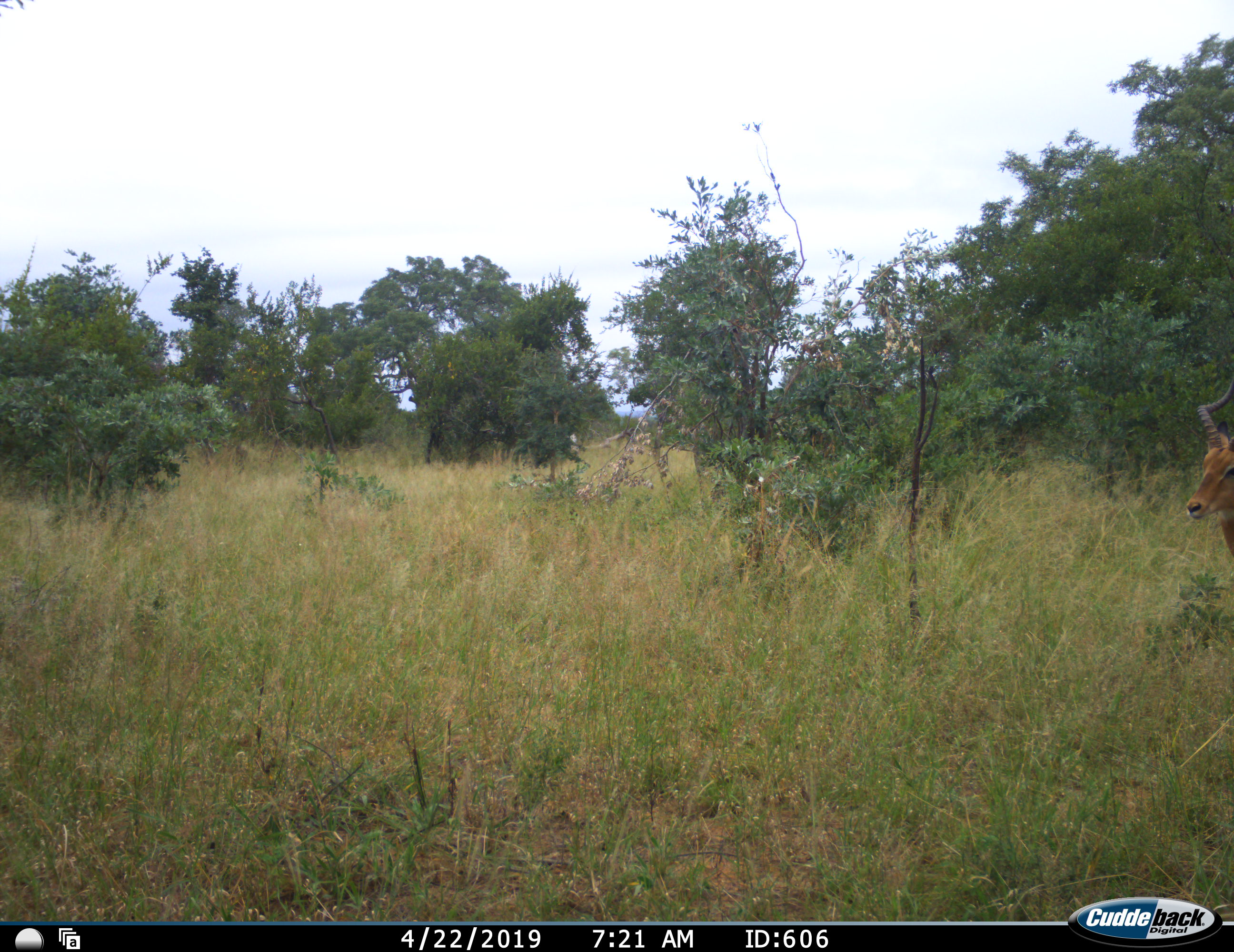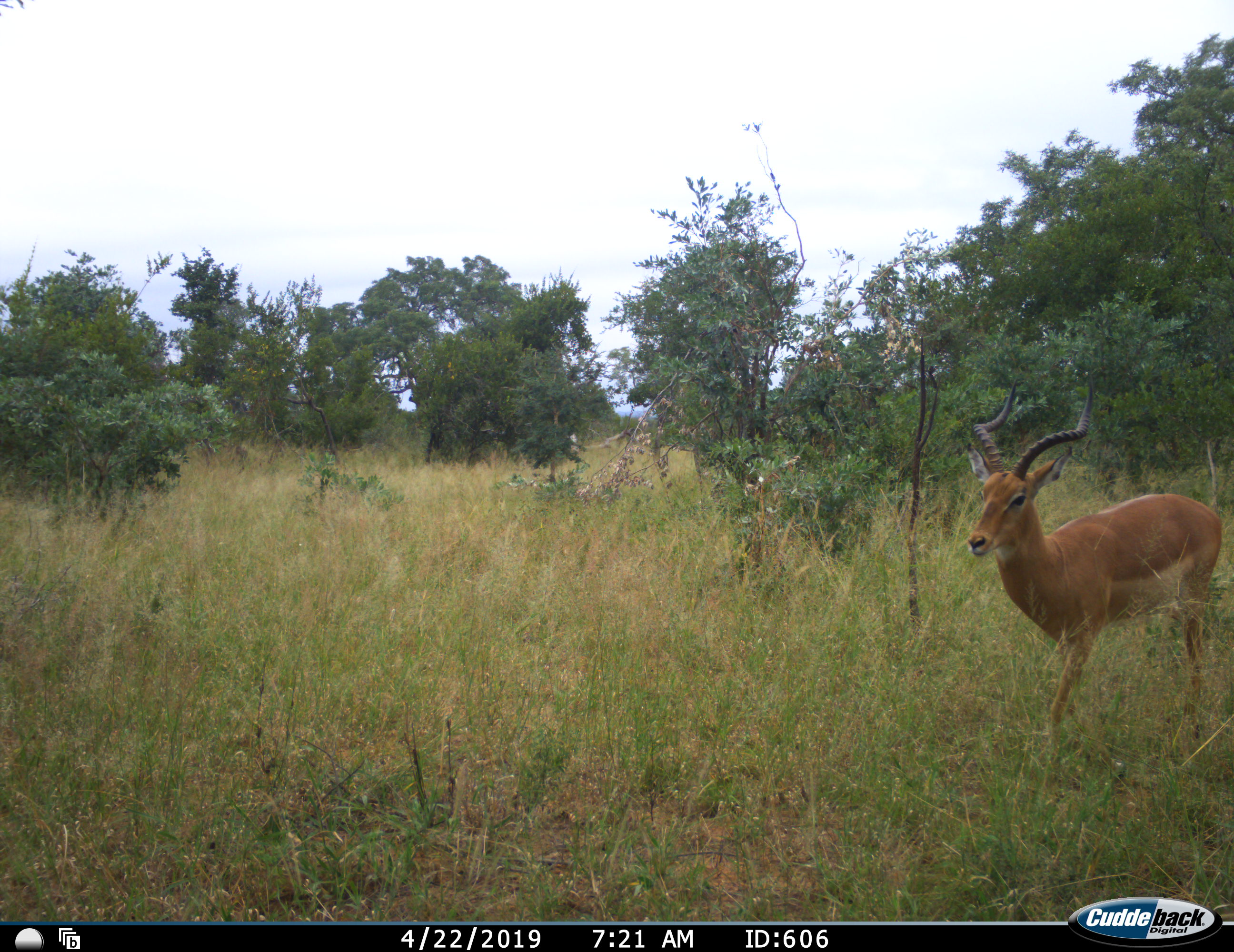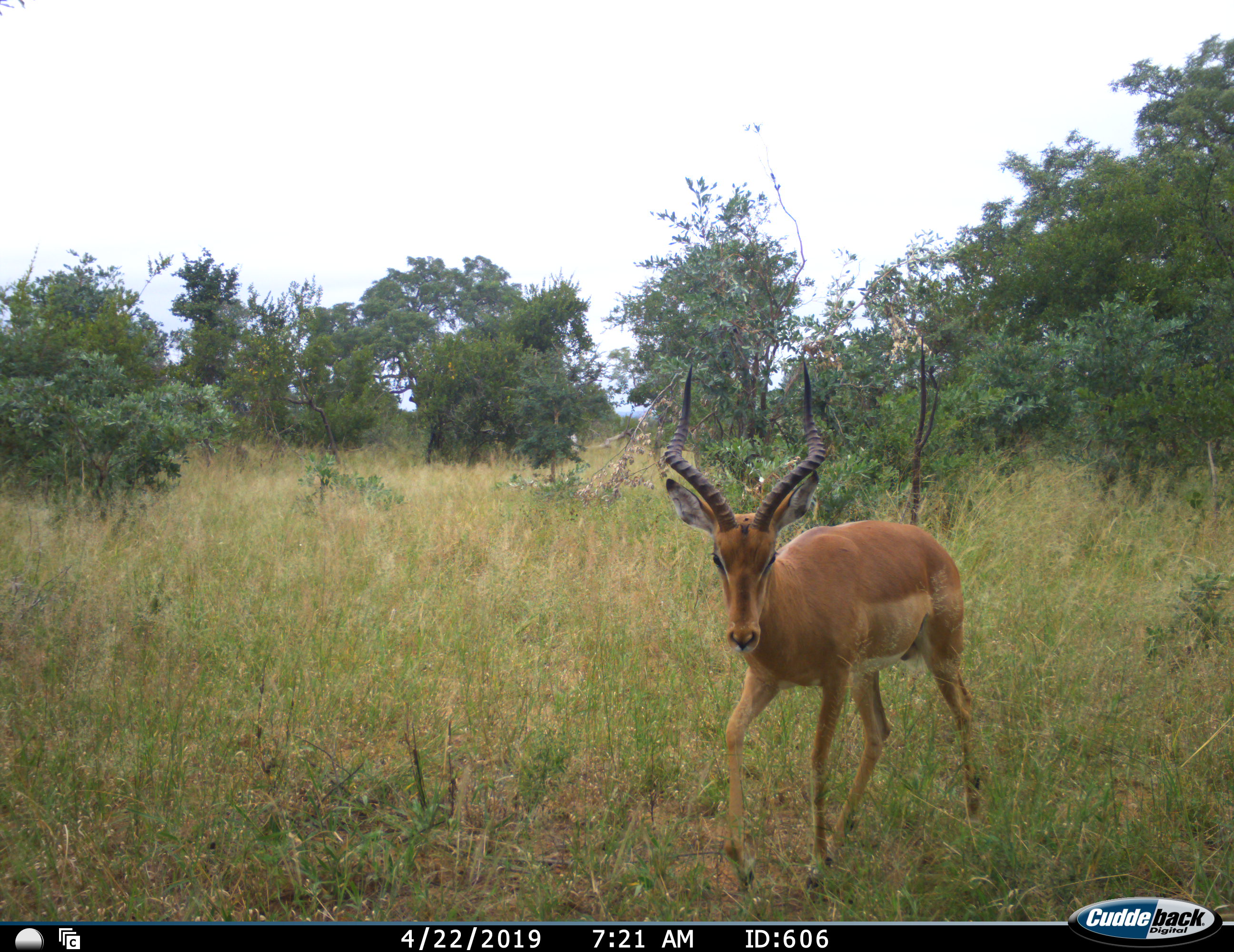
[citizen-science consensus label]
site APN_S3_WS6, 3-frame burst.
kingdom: Animalia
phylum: Chordata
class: Mammalia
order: Artiodactyla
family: Bovidae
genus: Aepyceros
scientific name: Aepyceros melampus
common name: impala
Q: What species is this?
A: Impala (Aepyceros melampus).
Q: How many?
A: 1.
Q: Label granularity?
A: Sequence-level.